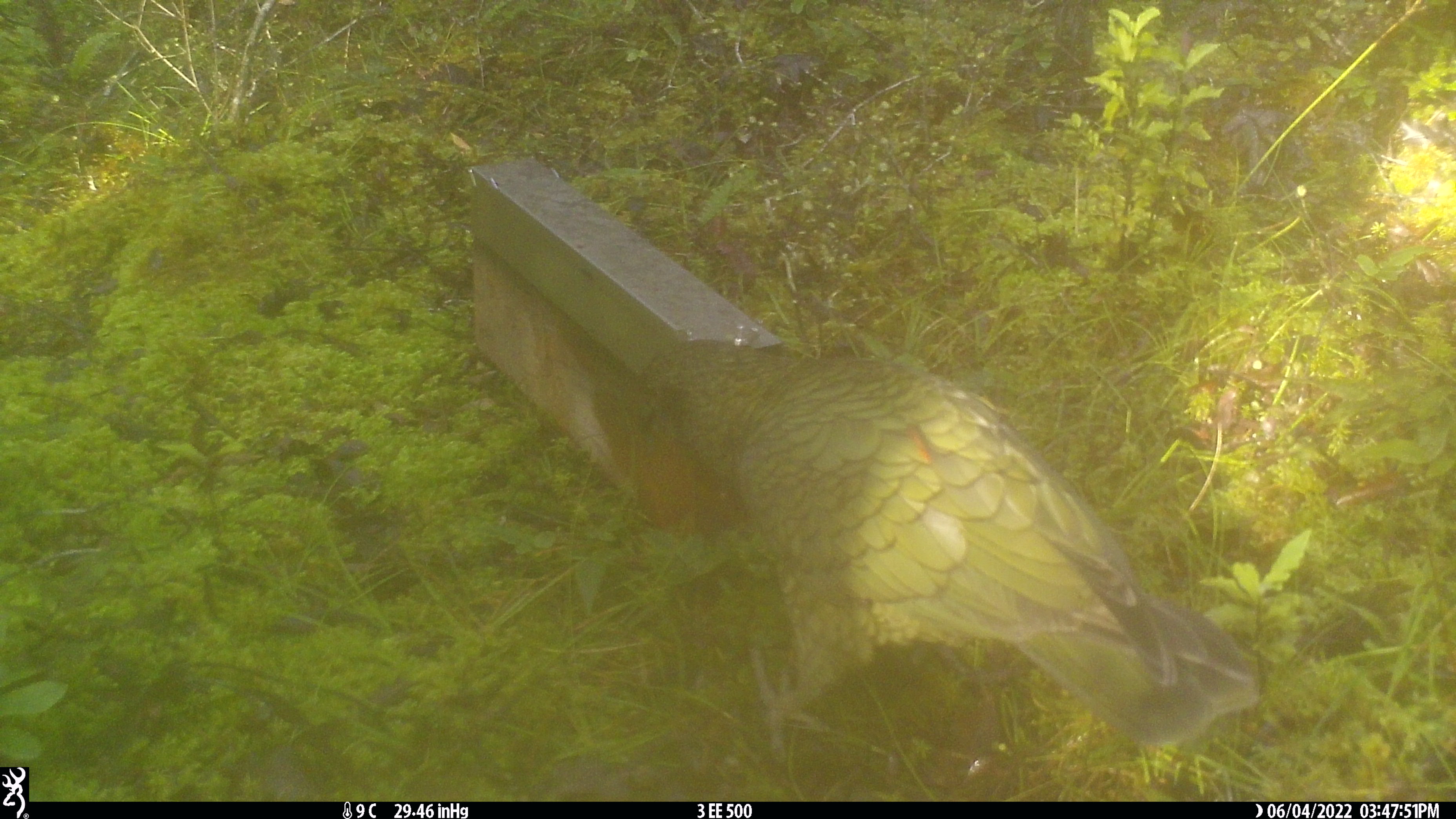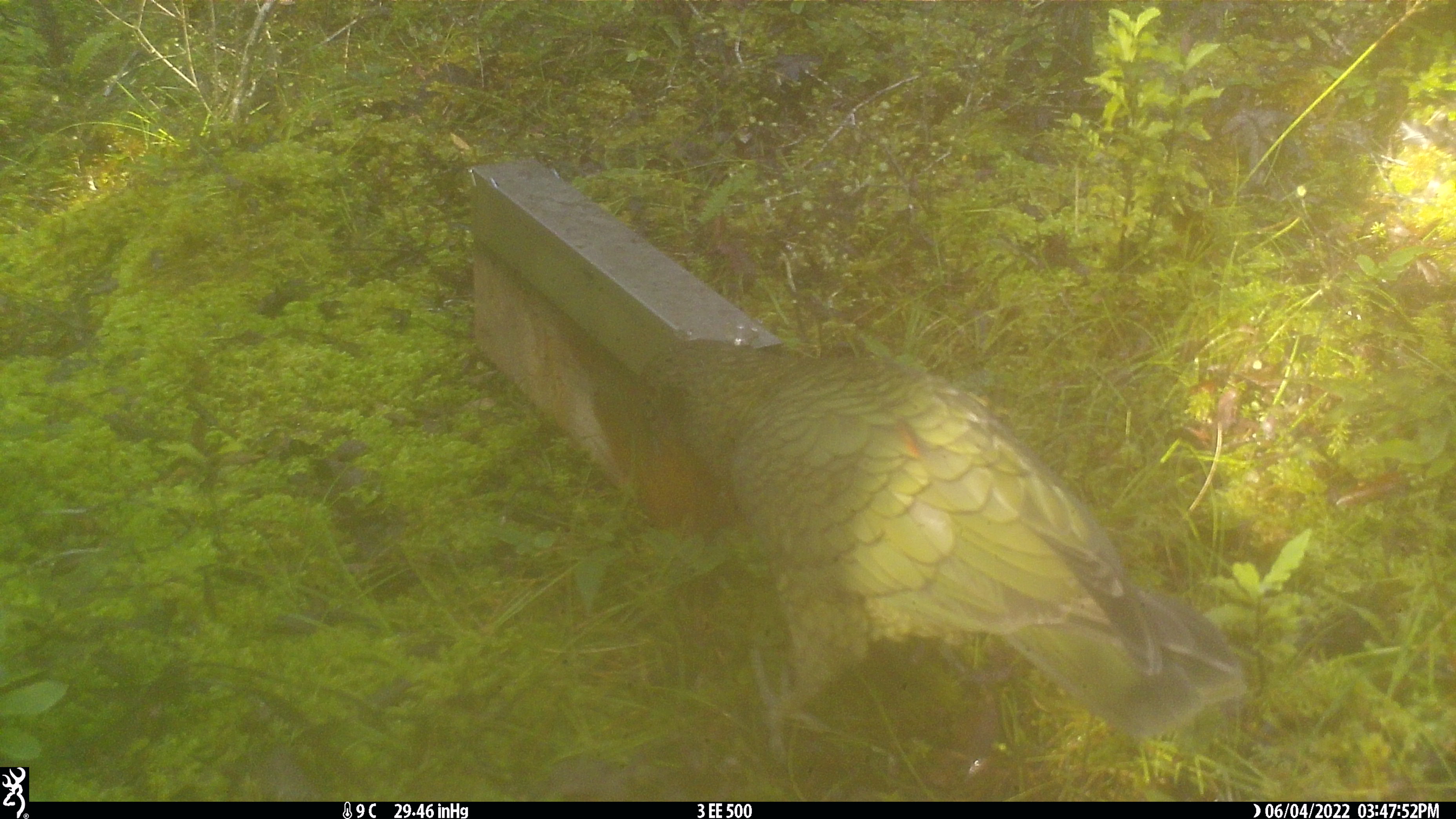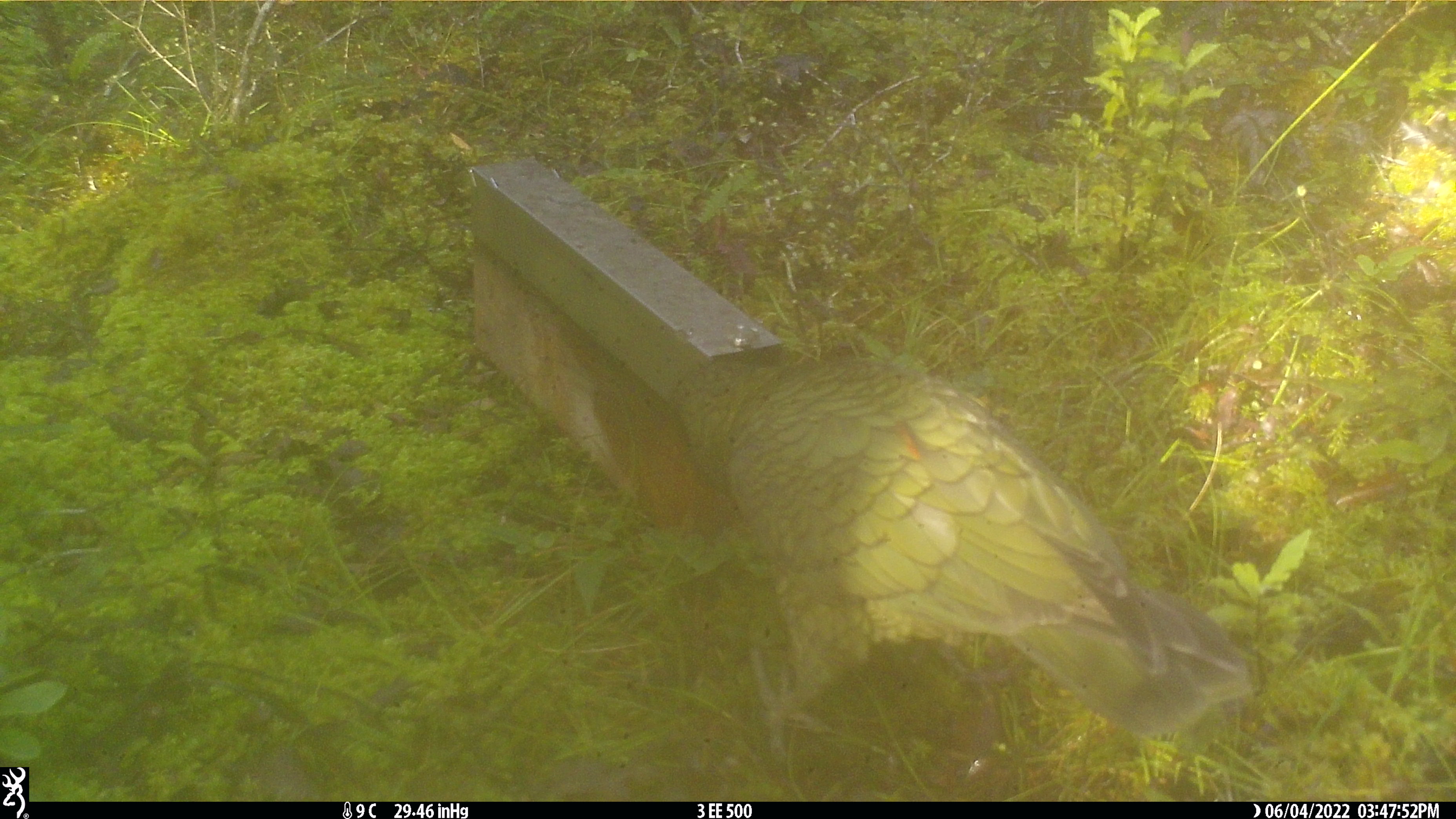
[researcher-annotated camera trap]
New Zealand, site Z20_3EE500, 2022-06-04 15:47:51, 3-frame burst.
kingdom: Animalia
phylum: Chordata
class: Aves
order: Psittaciformes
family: Strigopidae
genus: Nestor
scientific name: Nestor notabilis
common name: kea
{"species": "kea (Nestor notabilis)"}